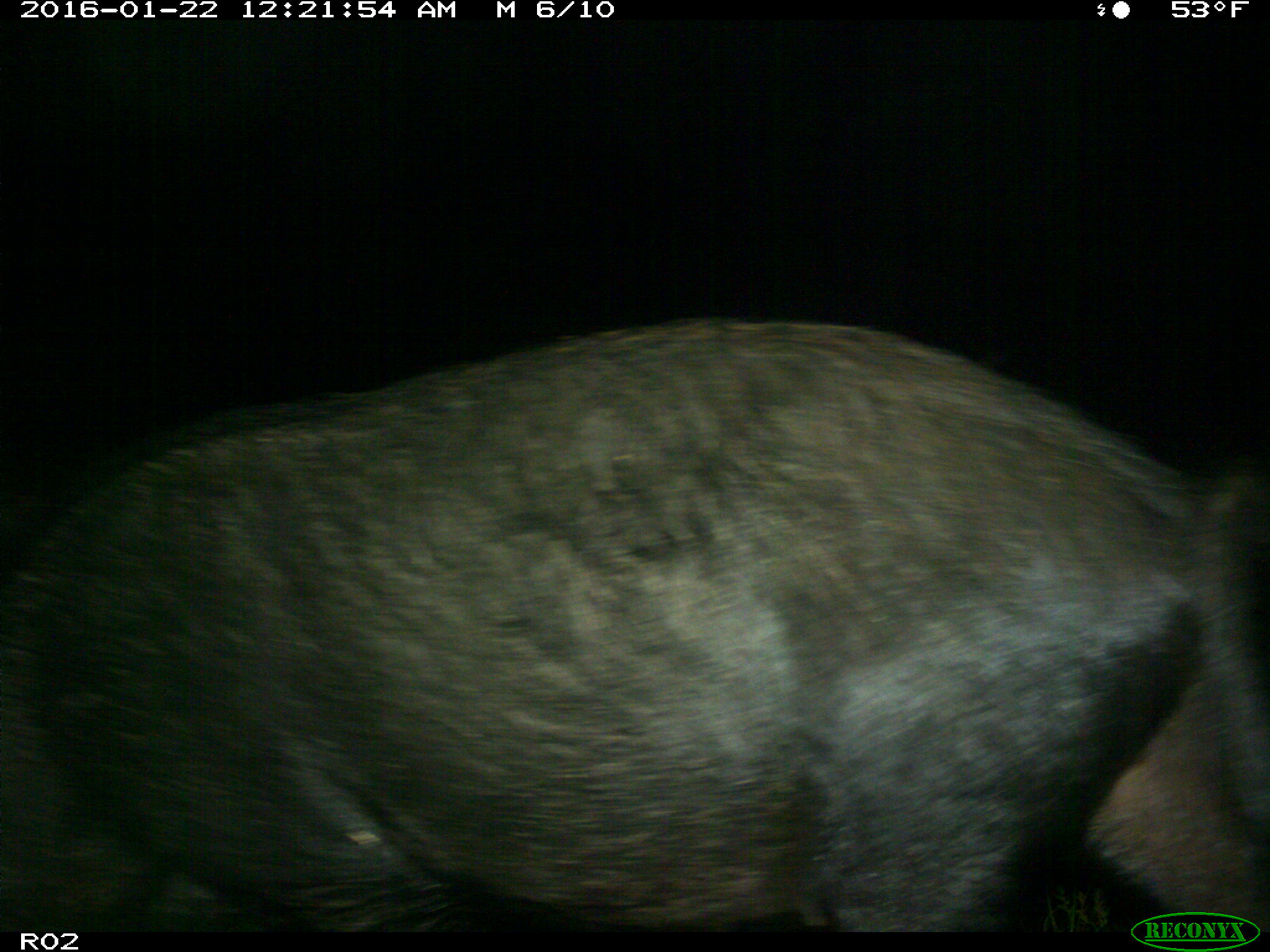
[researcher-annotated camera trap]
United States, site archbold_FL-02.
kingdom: Animalia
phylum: Chordata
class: Mammalia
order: Artiodactyla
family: Suidae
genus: Sus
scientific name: Sus scrofa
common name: wild boar